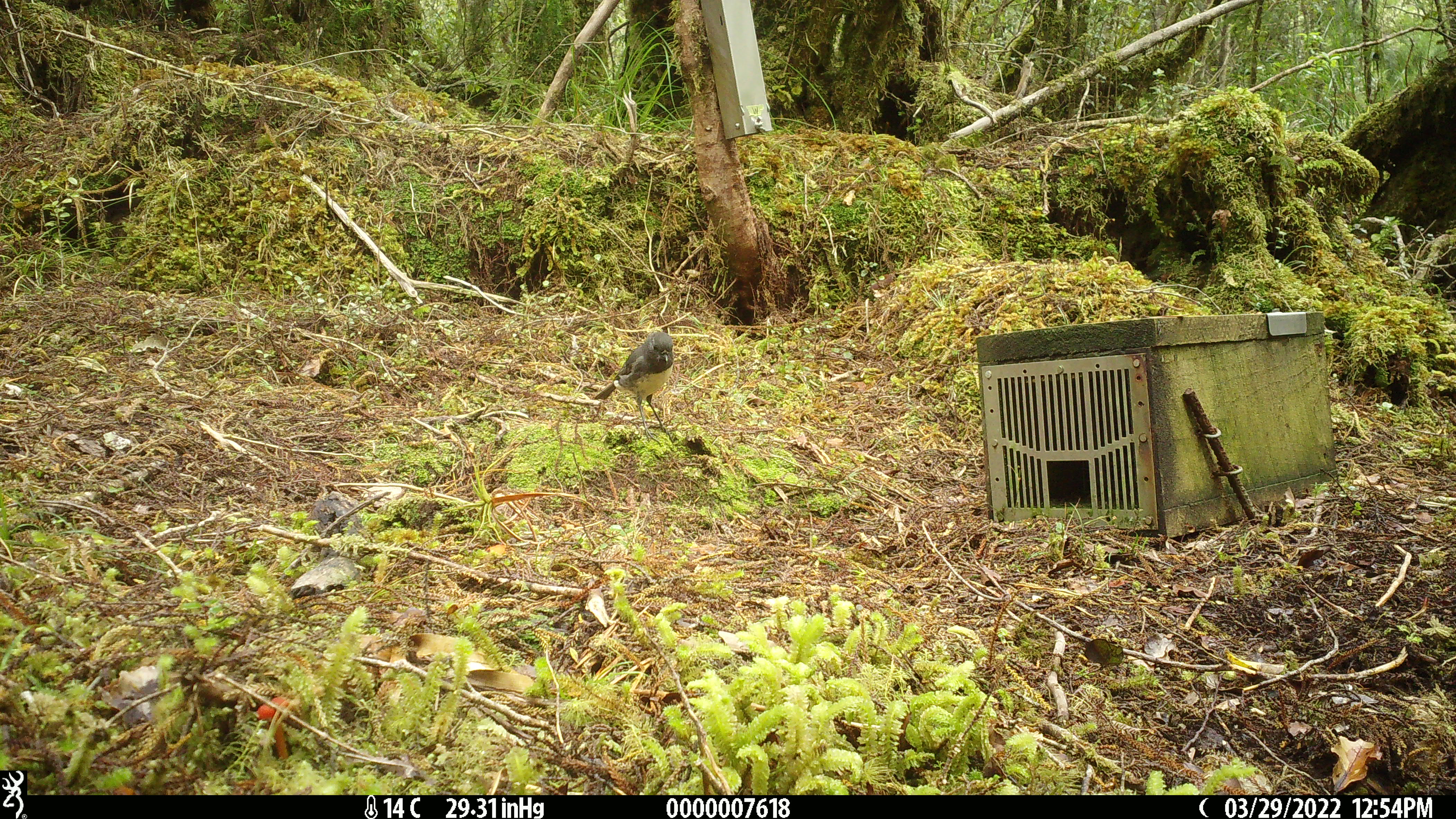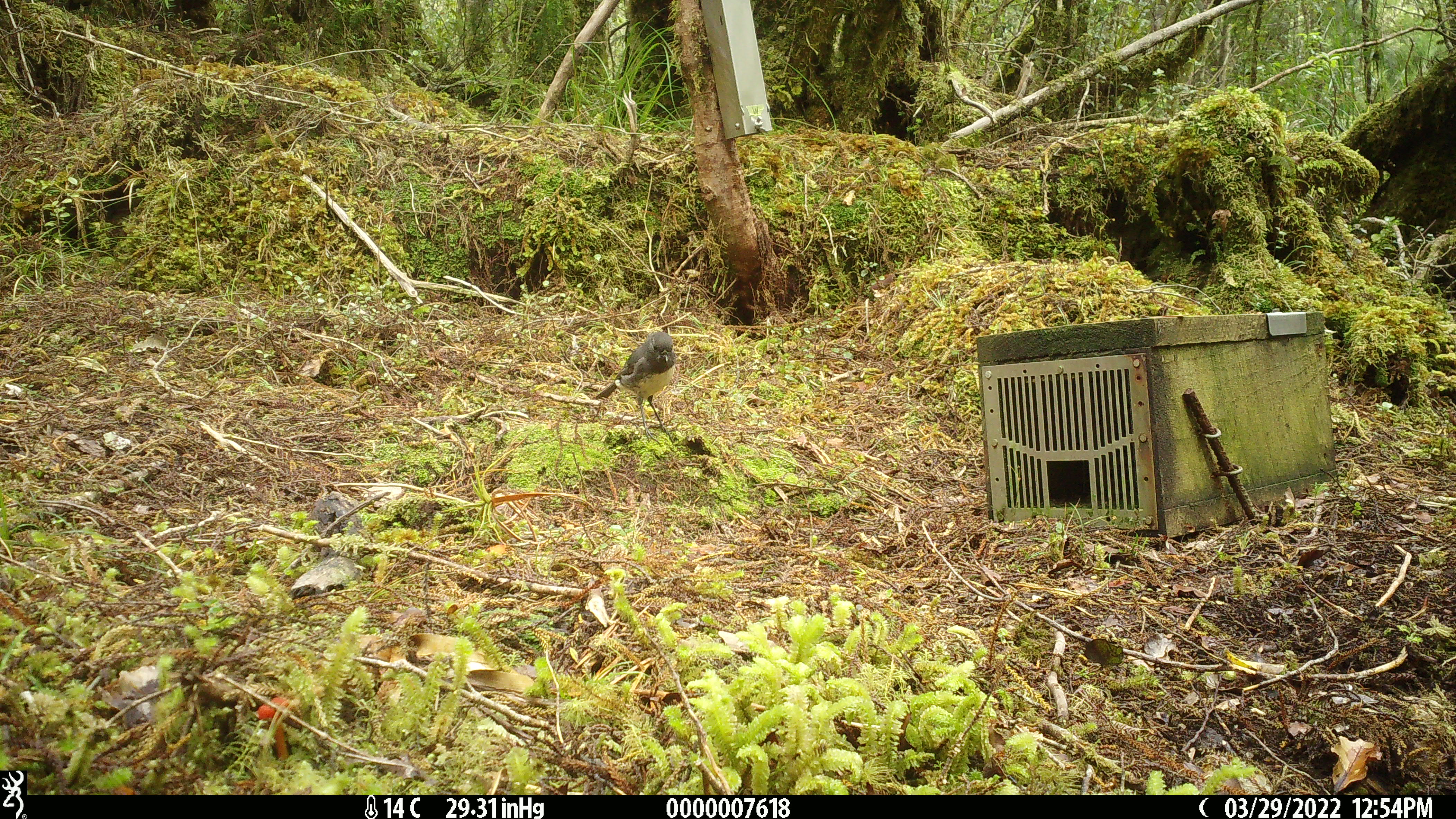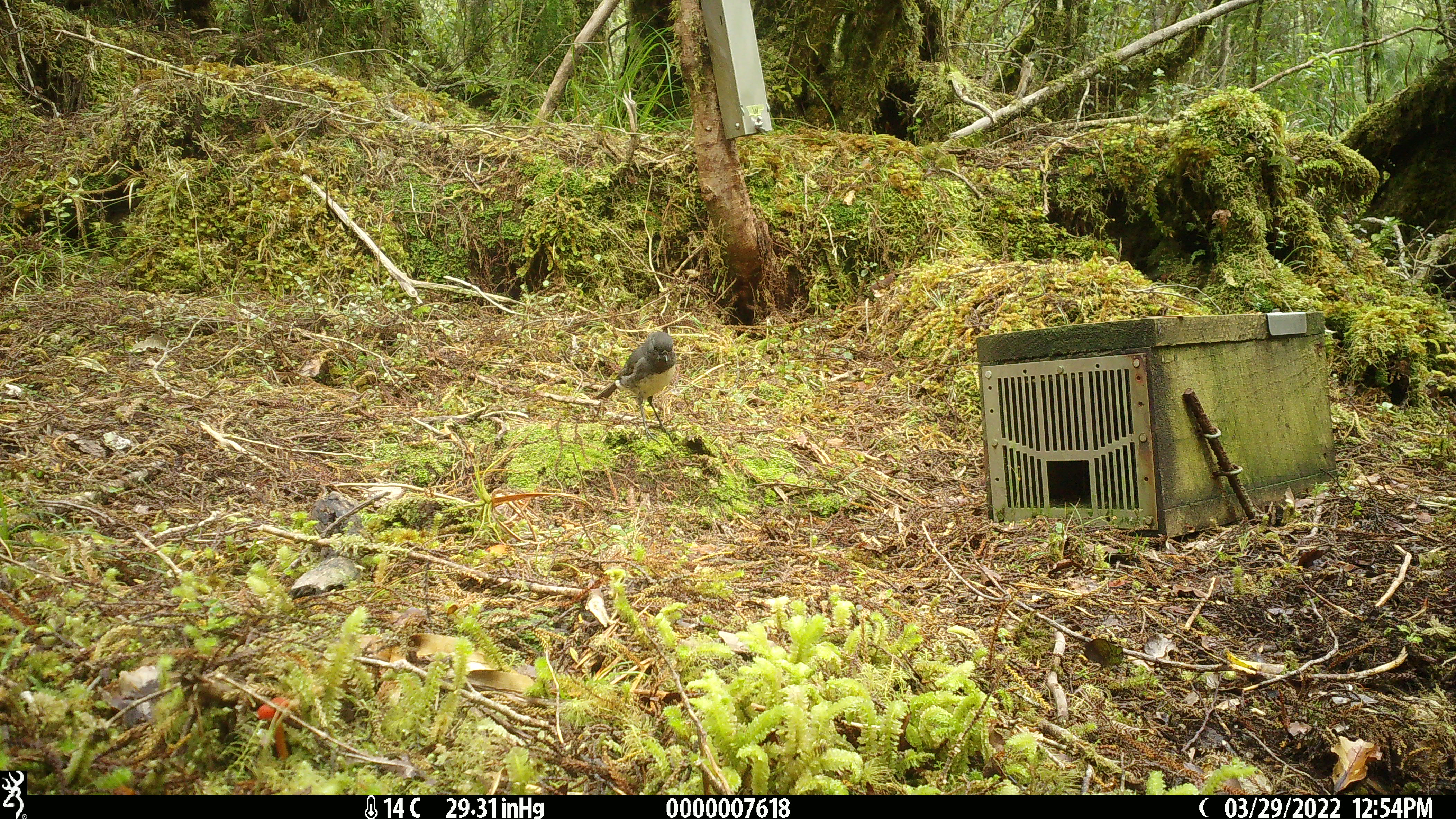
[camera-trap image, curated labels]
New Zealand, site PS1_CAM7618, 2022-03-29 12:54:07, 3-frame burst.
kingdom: Animalia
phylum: Chordata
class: Aves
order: Passeriformes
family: Petroicidae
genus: Petroica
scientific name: Petroica australis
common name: new zealand robin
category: robin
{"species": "robin (new zealand robin) (Petroica australis)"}